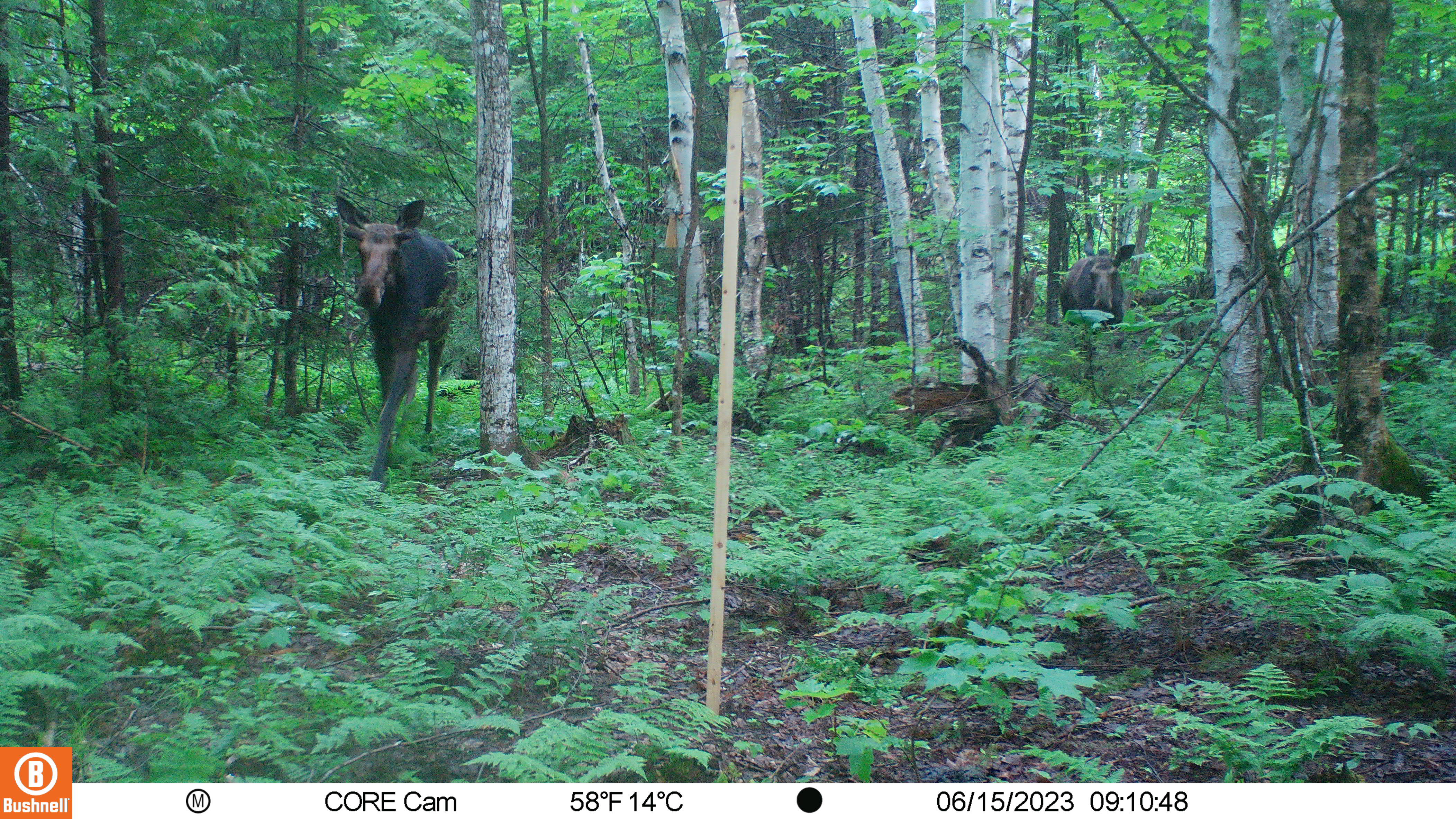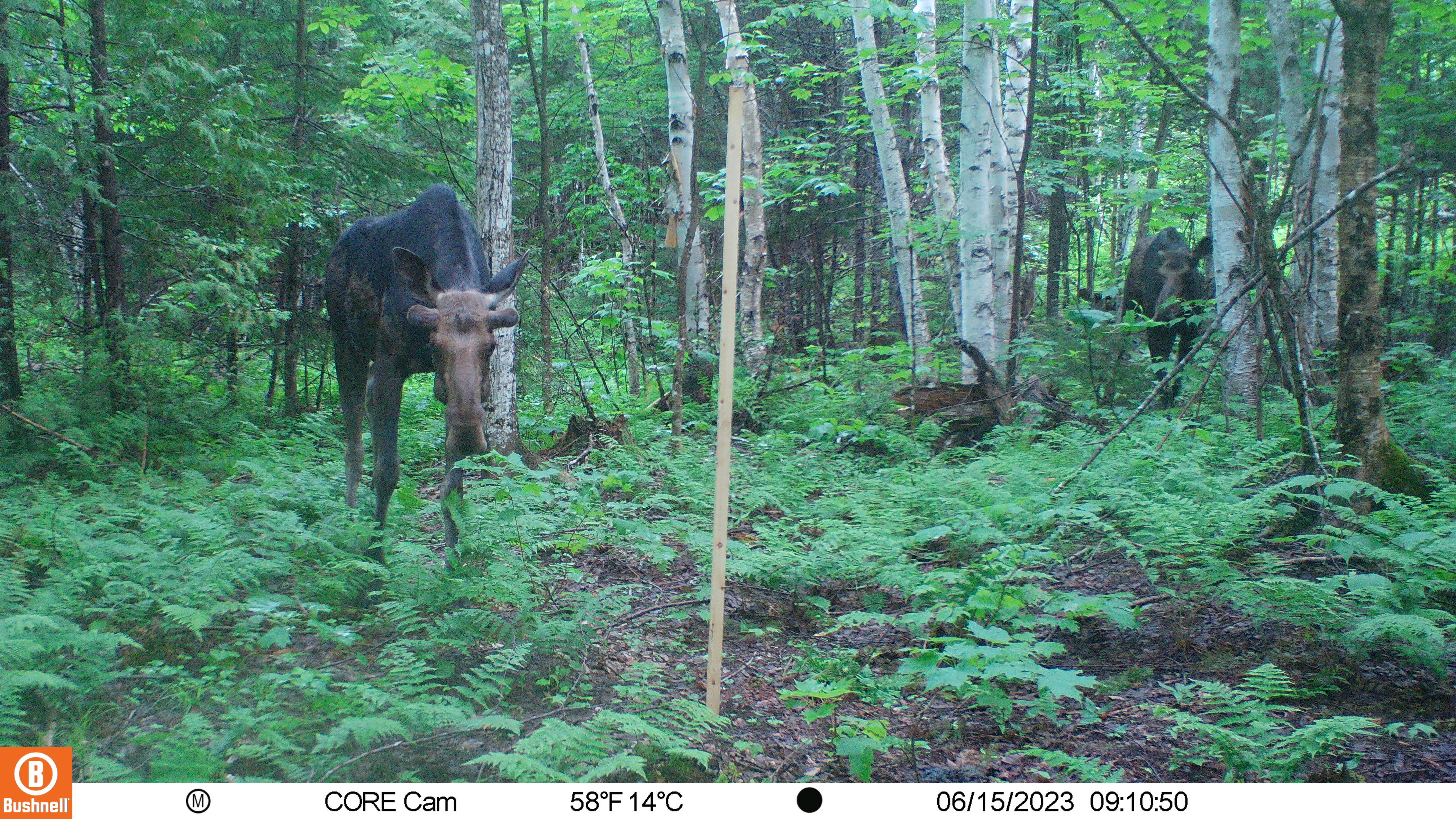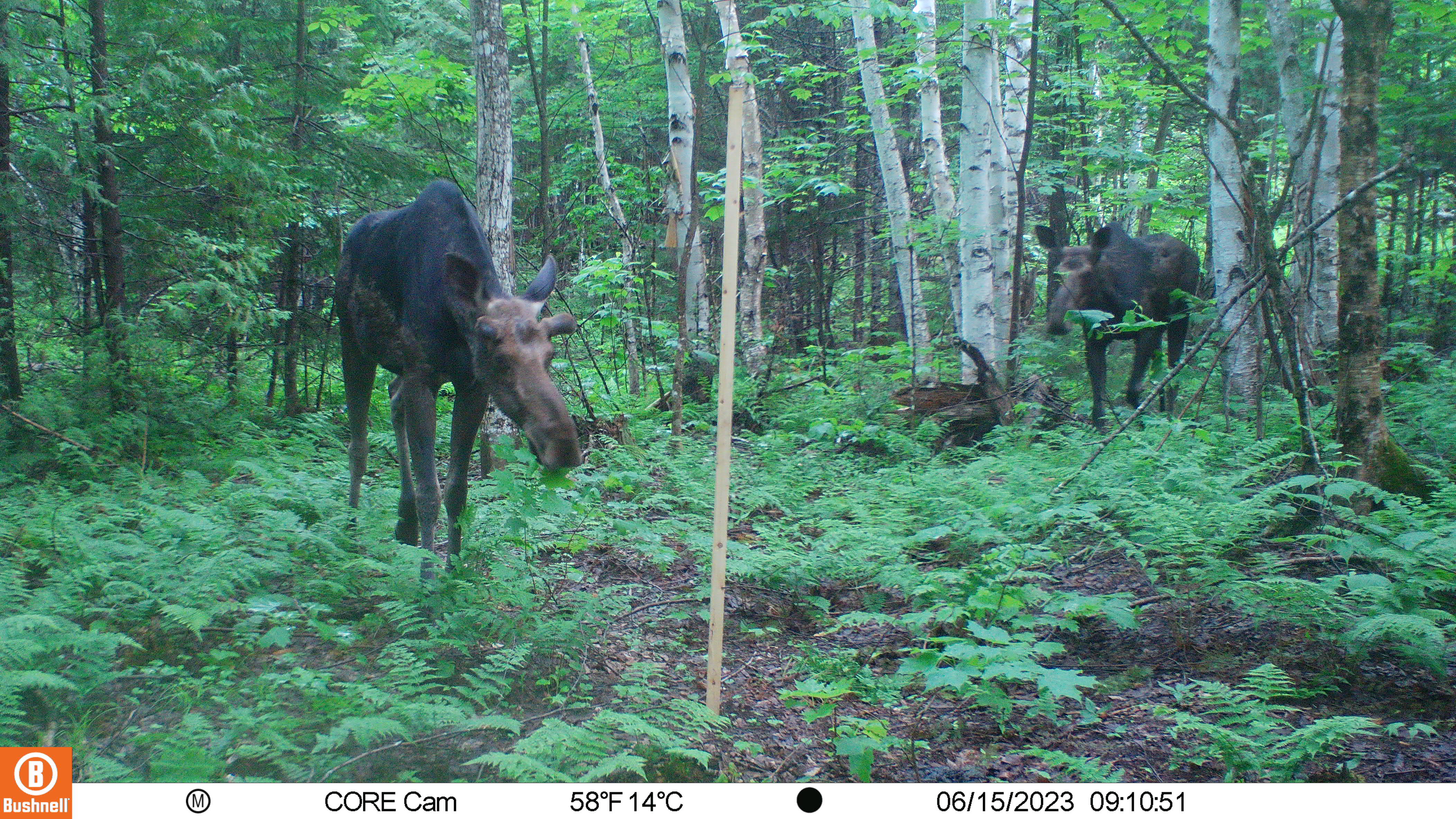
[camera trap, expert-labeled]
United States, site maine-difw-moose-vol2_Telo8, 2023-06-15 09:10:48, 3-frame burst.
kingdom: Animalia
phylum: Chordata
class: Mammalia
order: Artiodactyla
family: Cervidae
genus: Alces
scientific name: Alces alces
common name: moose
Moose (Alces alces).